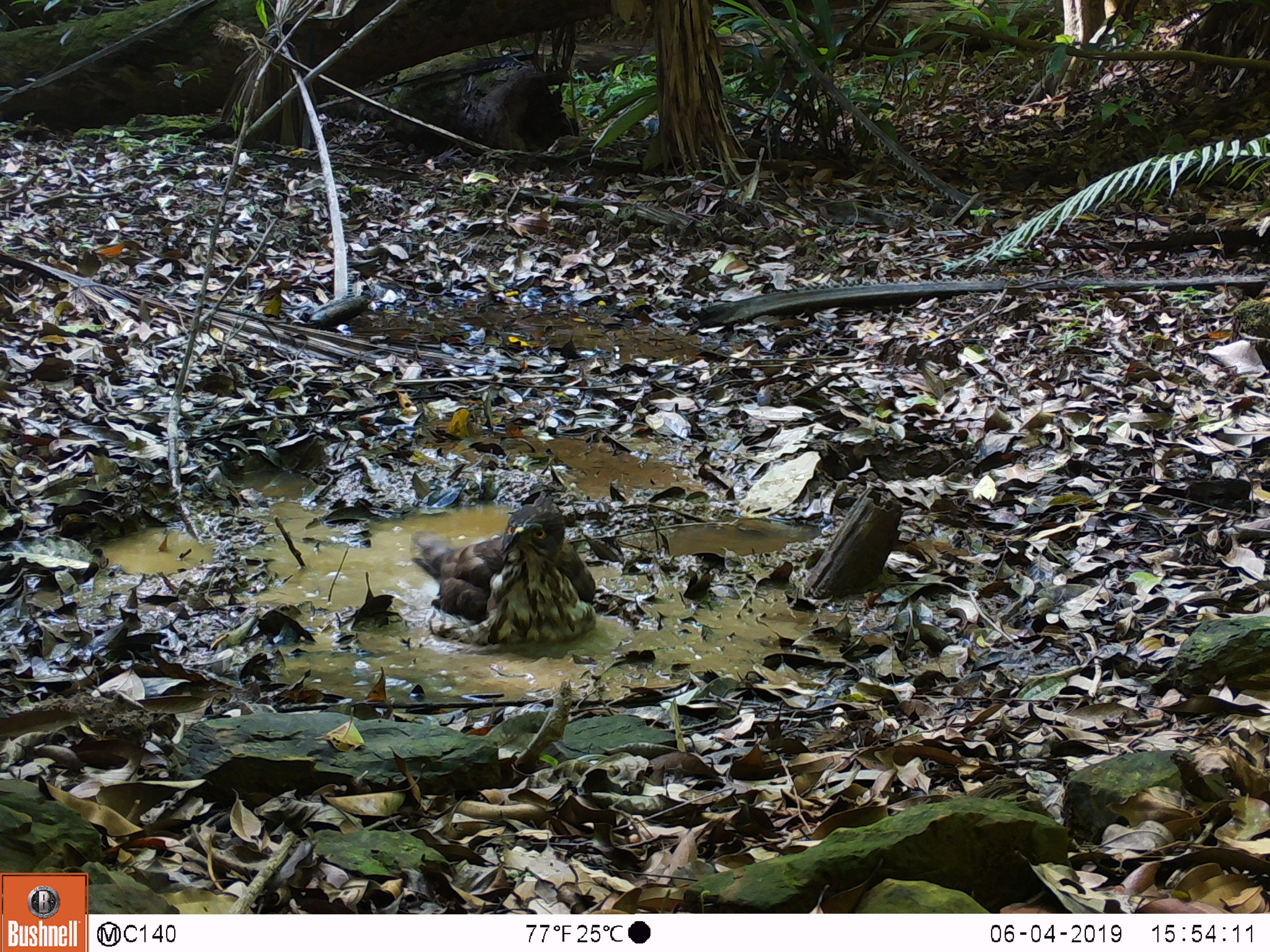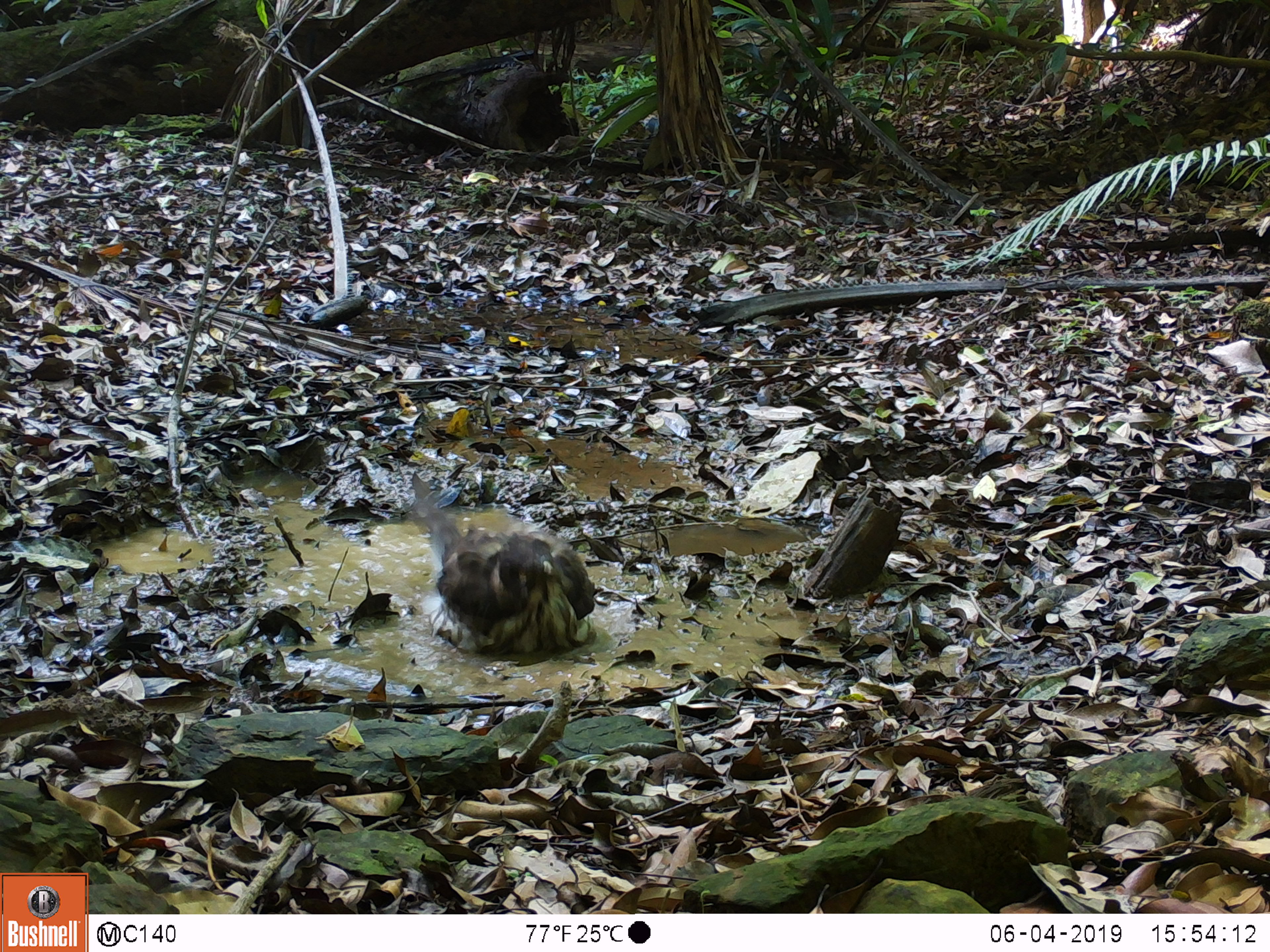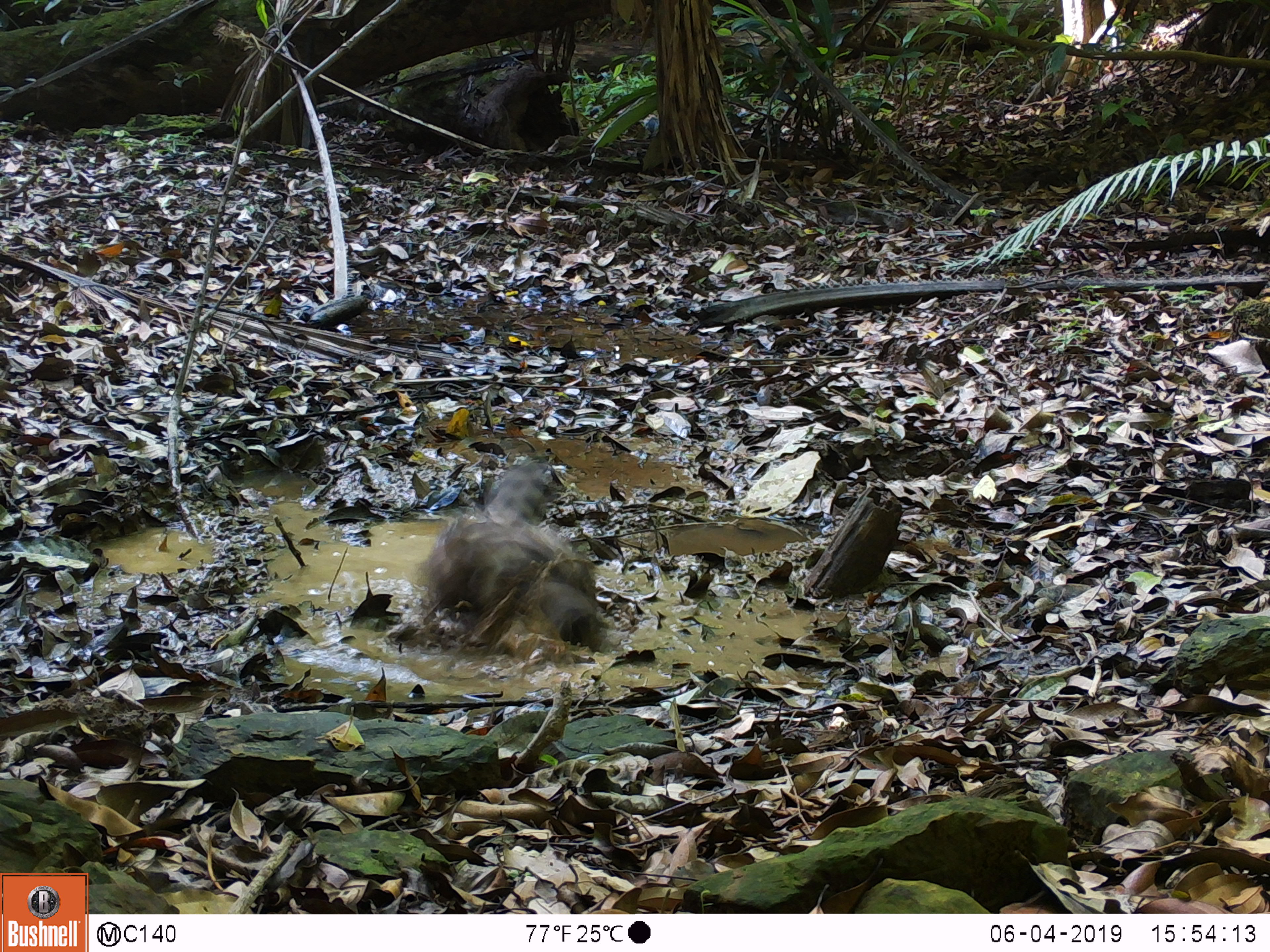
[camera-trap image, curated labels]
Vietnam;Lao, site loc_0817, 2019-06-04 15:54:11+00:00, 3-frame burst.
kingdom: Animalia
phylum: Chordata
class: Aves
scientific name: Aves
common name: bird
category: unidentified bird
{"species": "unidentified bird (bird) (Aves)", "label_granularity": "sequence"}